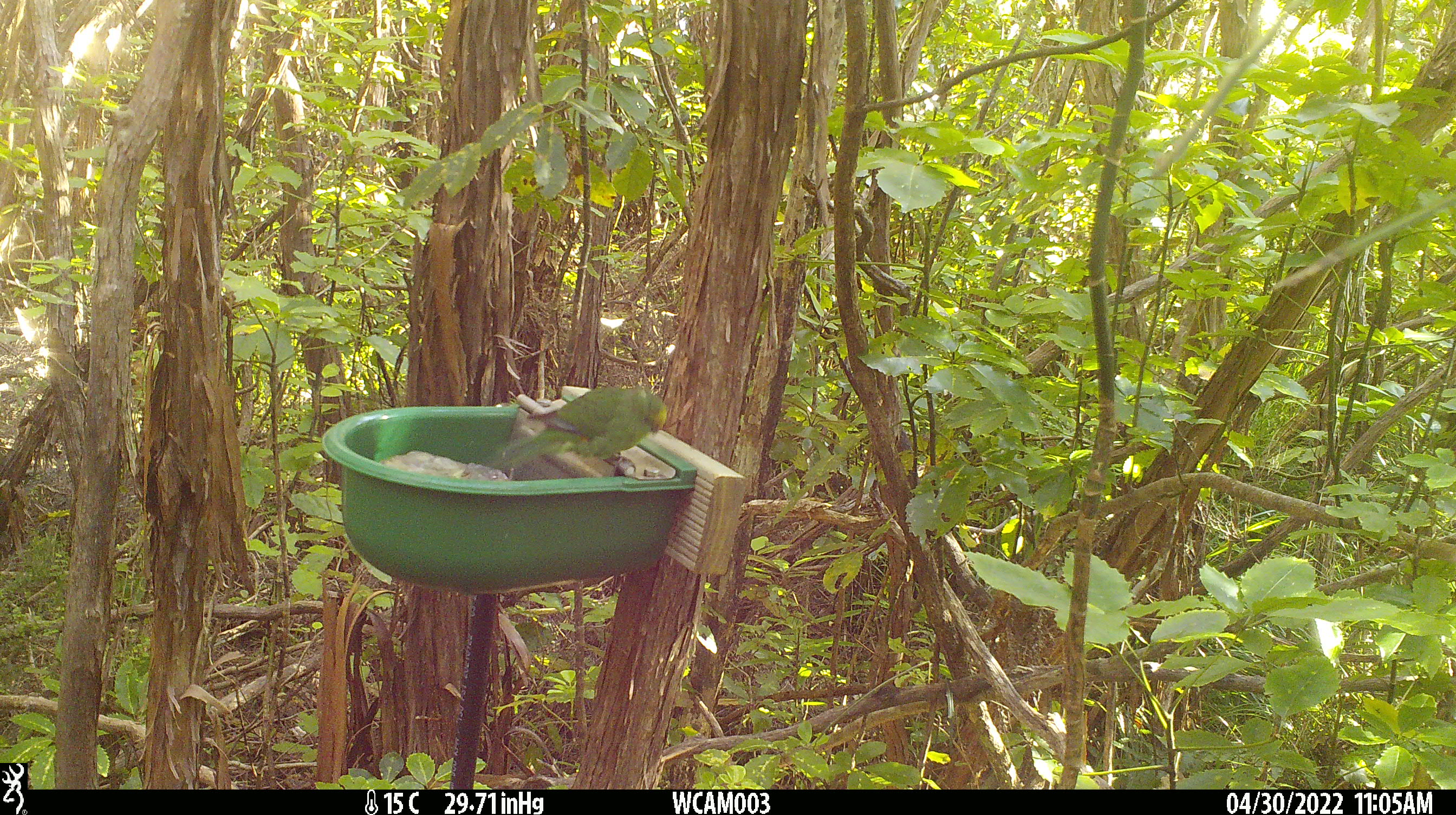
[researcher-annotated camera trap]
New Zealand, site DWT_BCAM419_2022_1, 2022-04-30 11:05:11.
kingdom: Animalia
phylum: Chordata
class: Aves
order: Psittaciformes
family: Psittaculidae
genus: Cyanoramphus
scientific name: Cyanoramphus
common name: parakeet